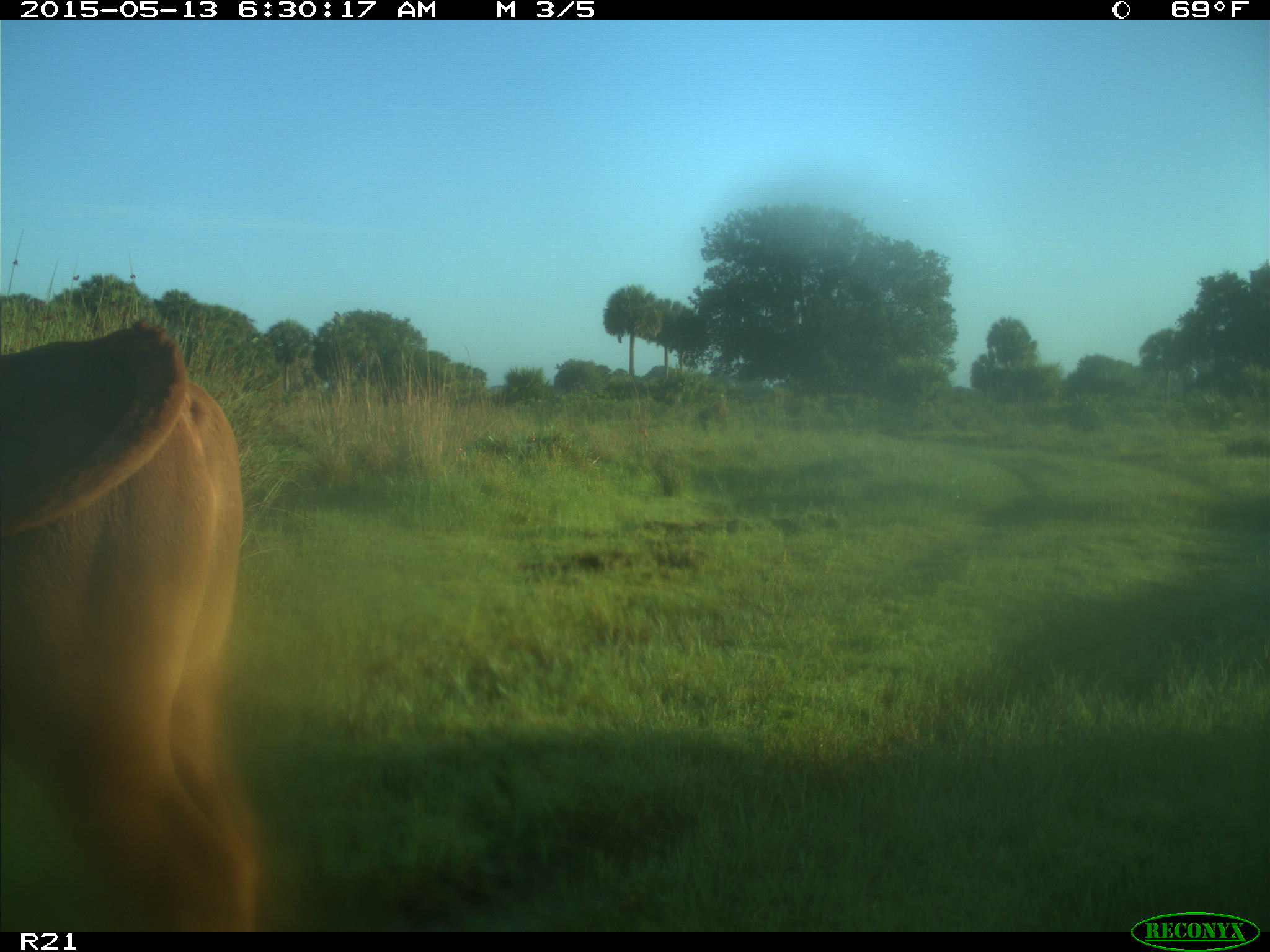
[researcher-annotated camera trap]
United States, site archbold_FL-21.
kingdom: Animalia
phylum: Chordata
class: Mammalia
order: Artiodactyla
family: Bovidae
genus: Bos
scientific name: Bos taurus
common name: domestic cow